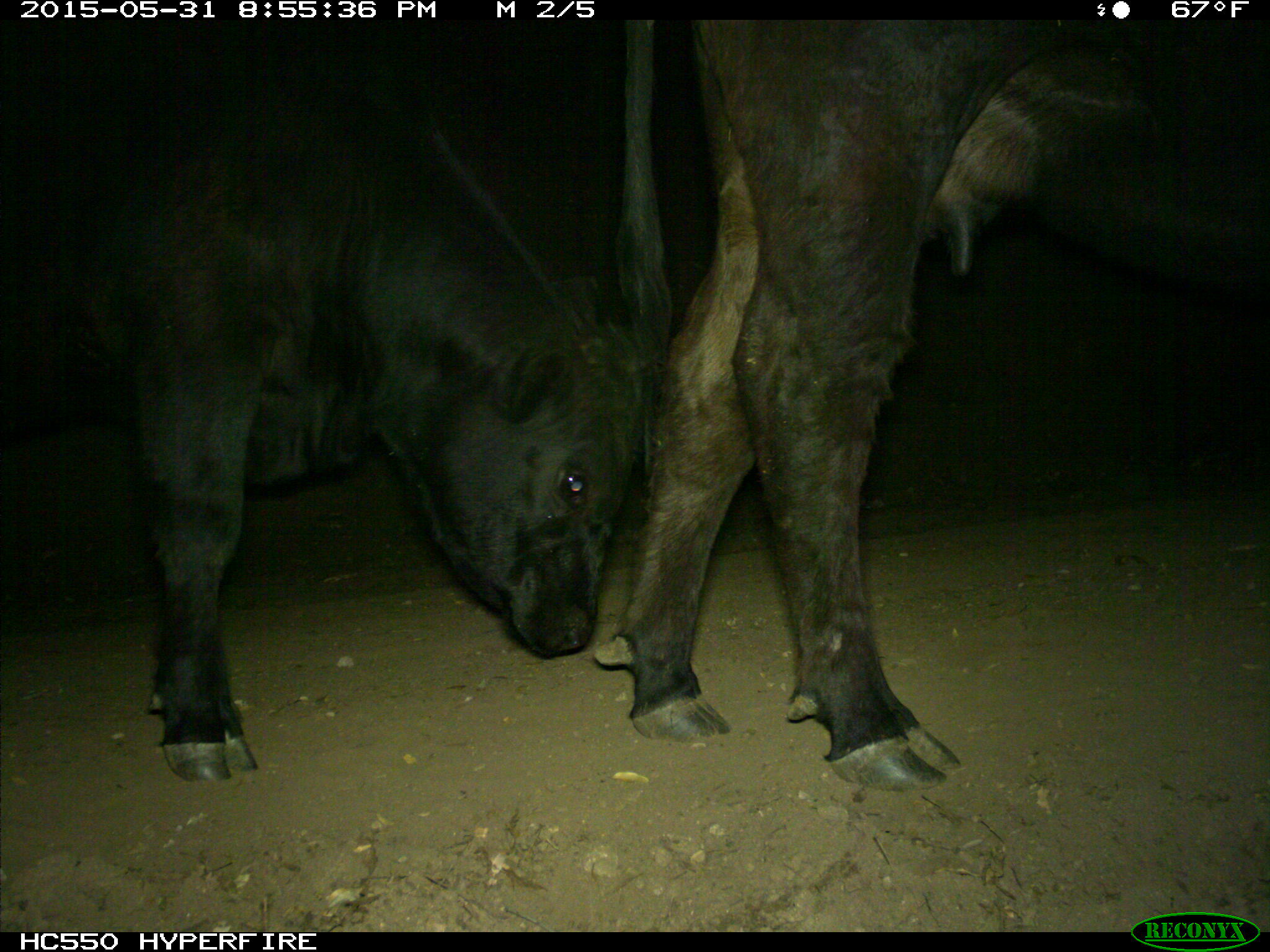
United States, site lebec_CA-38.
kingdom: Animalia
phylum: Chordata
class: Mammalia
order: Artiodactyla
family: Bovidae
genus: Bos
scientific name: Bos taurus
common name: domestic cow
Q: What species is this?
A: Bos taurus (domestic cow).